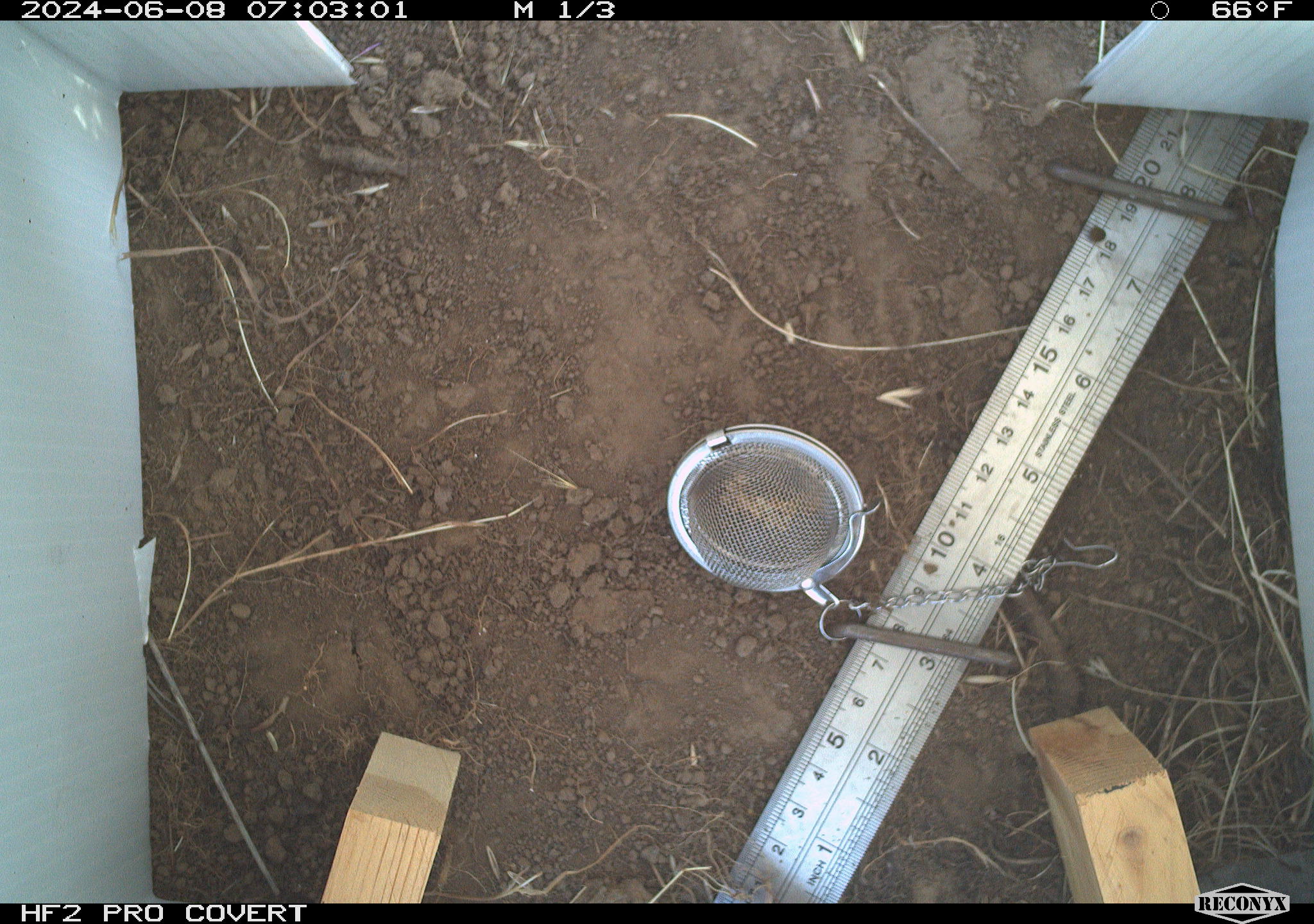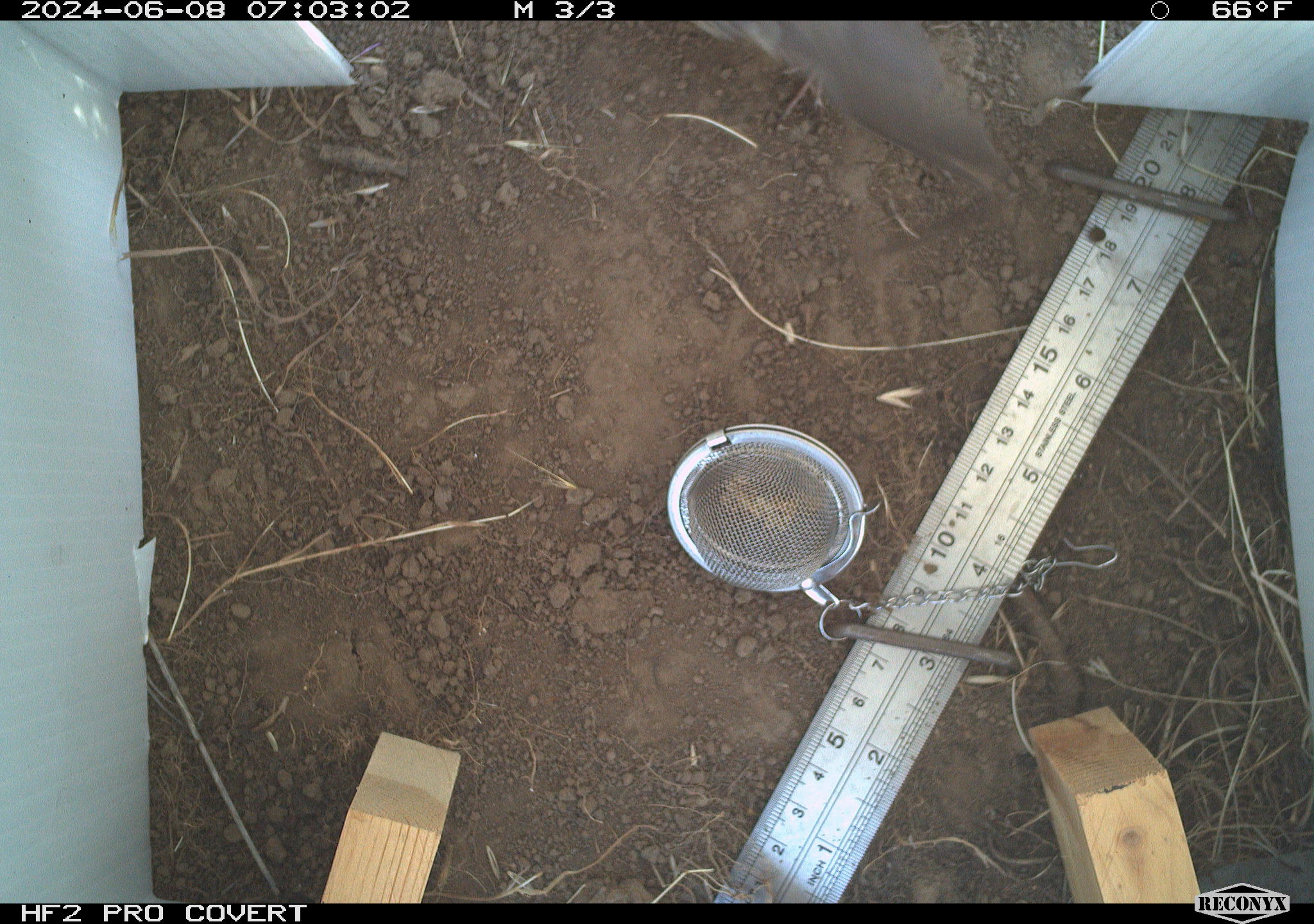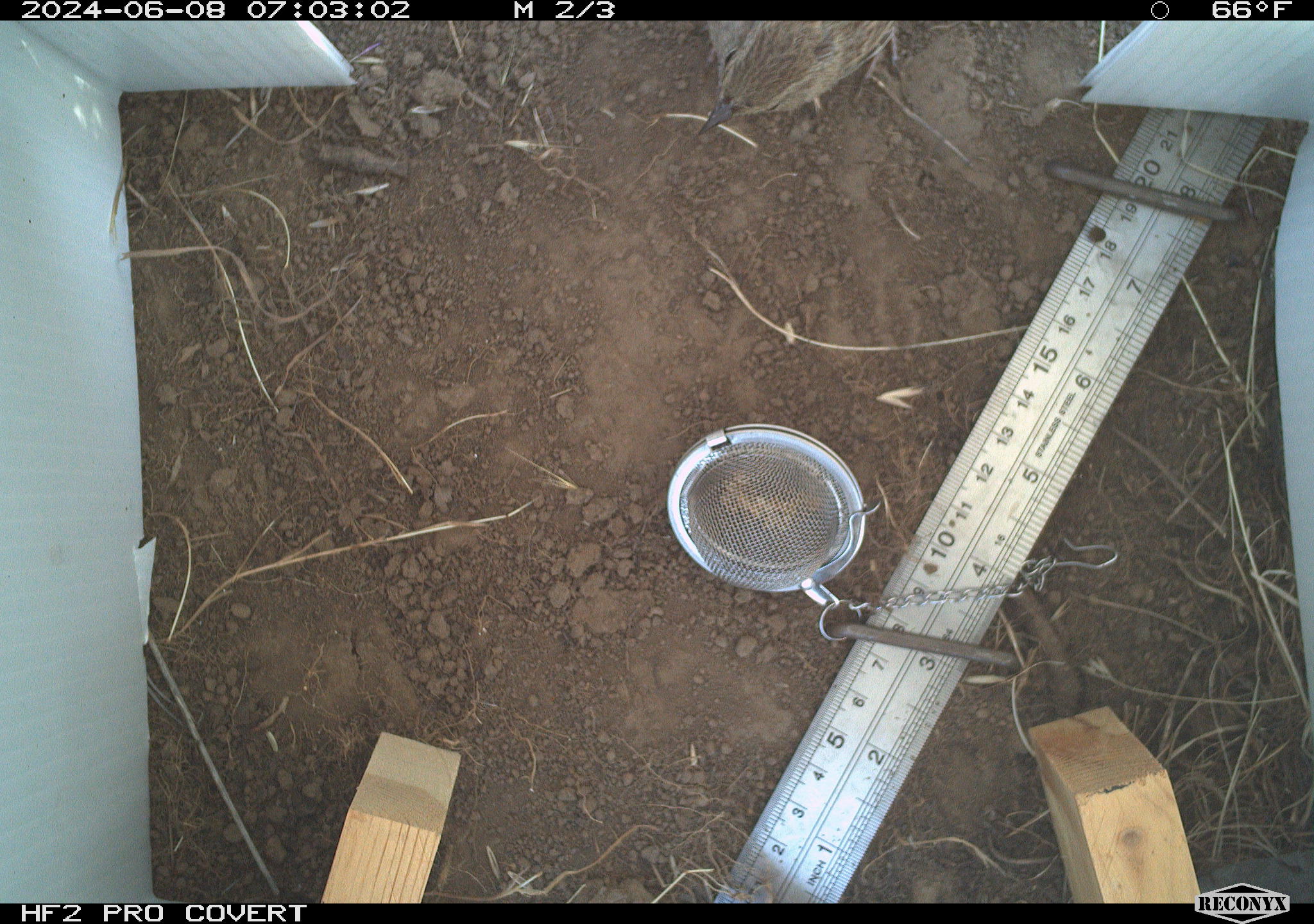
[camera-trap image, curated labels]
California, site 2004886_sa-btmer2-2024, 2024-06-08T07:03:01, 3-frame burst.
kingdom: Animalia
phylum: Chordata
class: Aves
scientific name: Aves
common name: bird